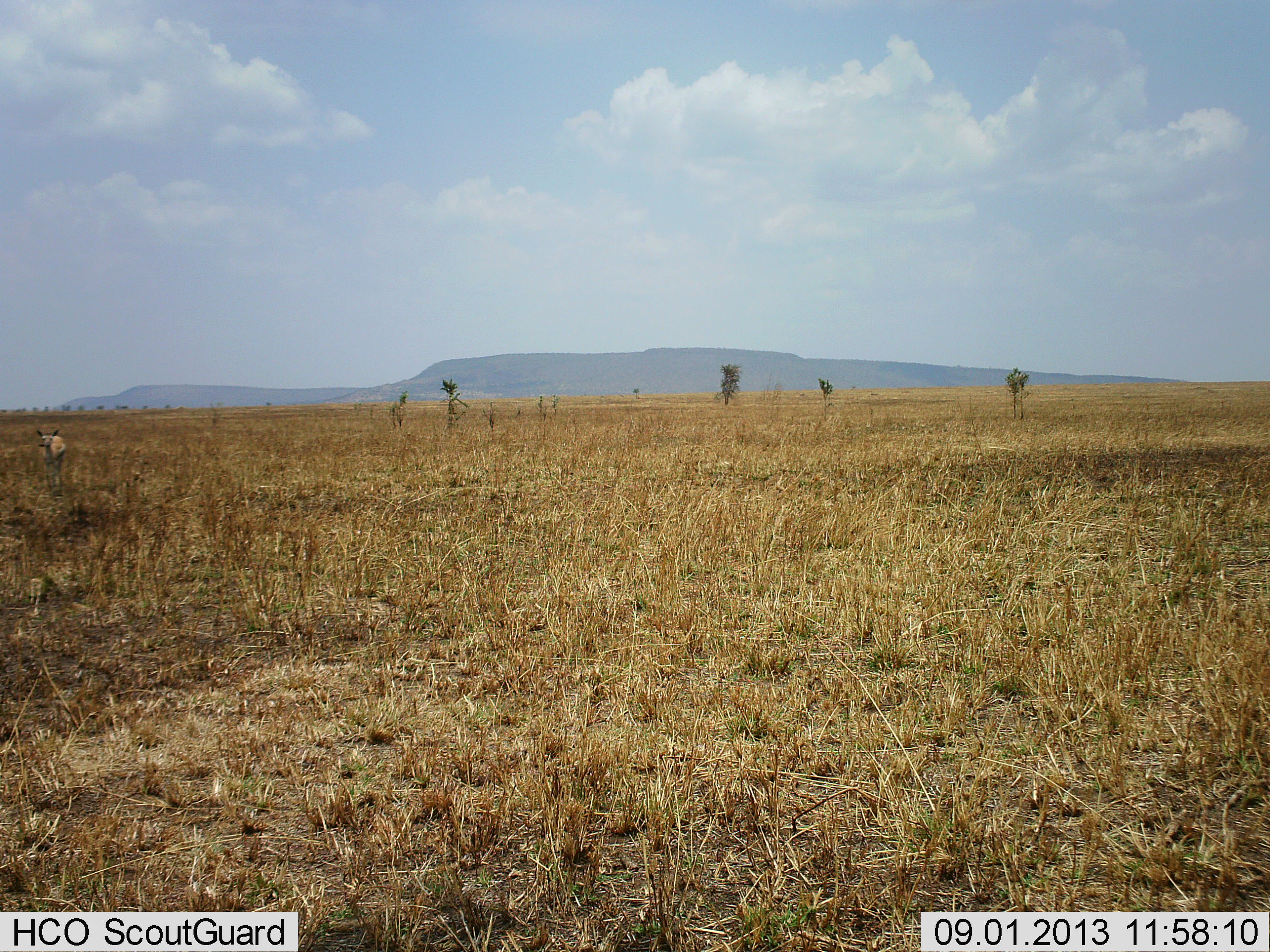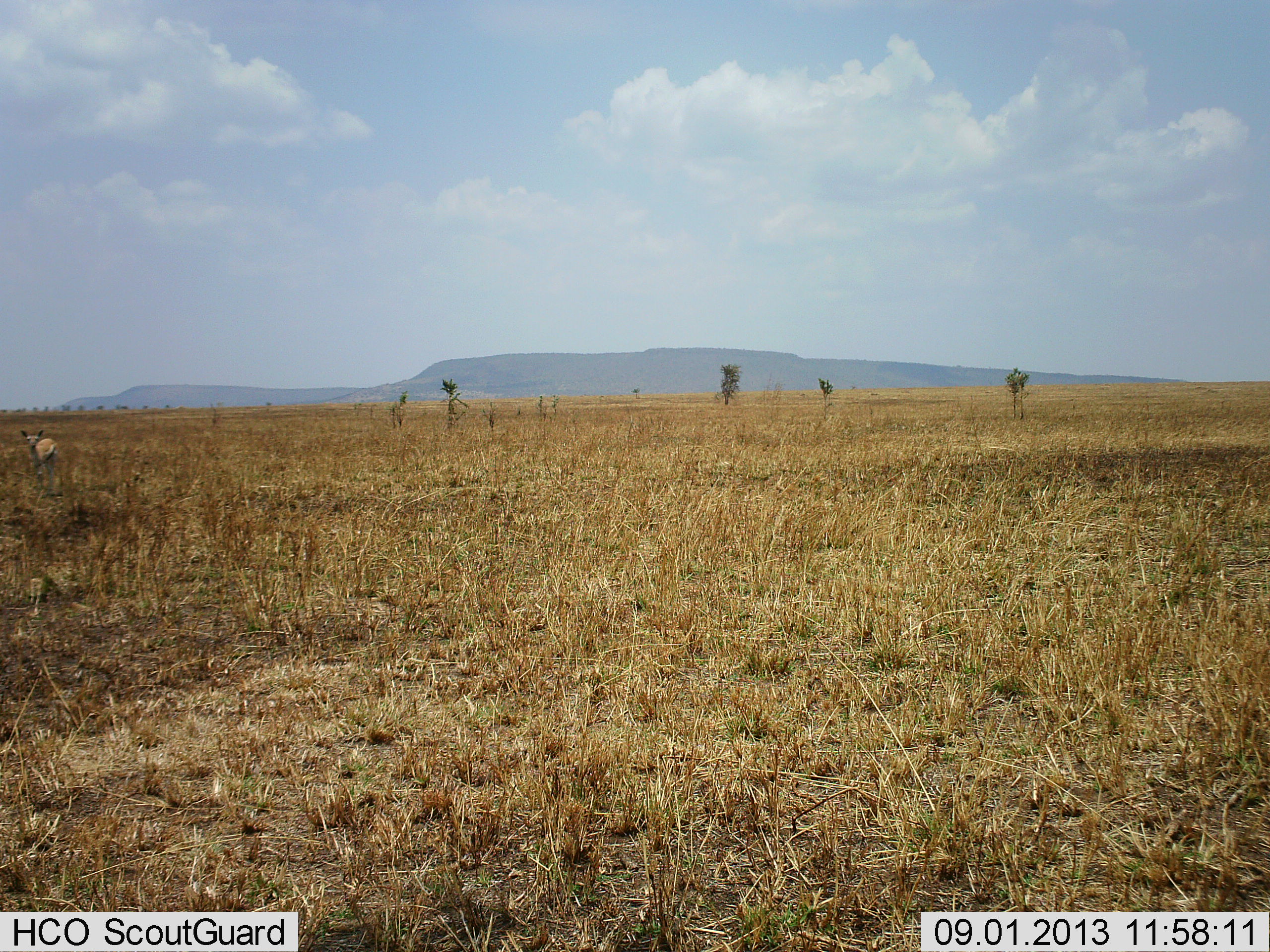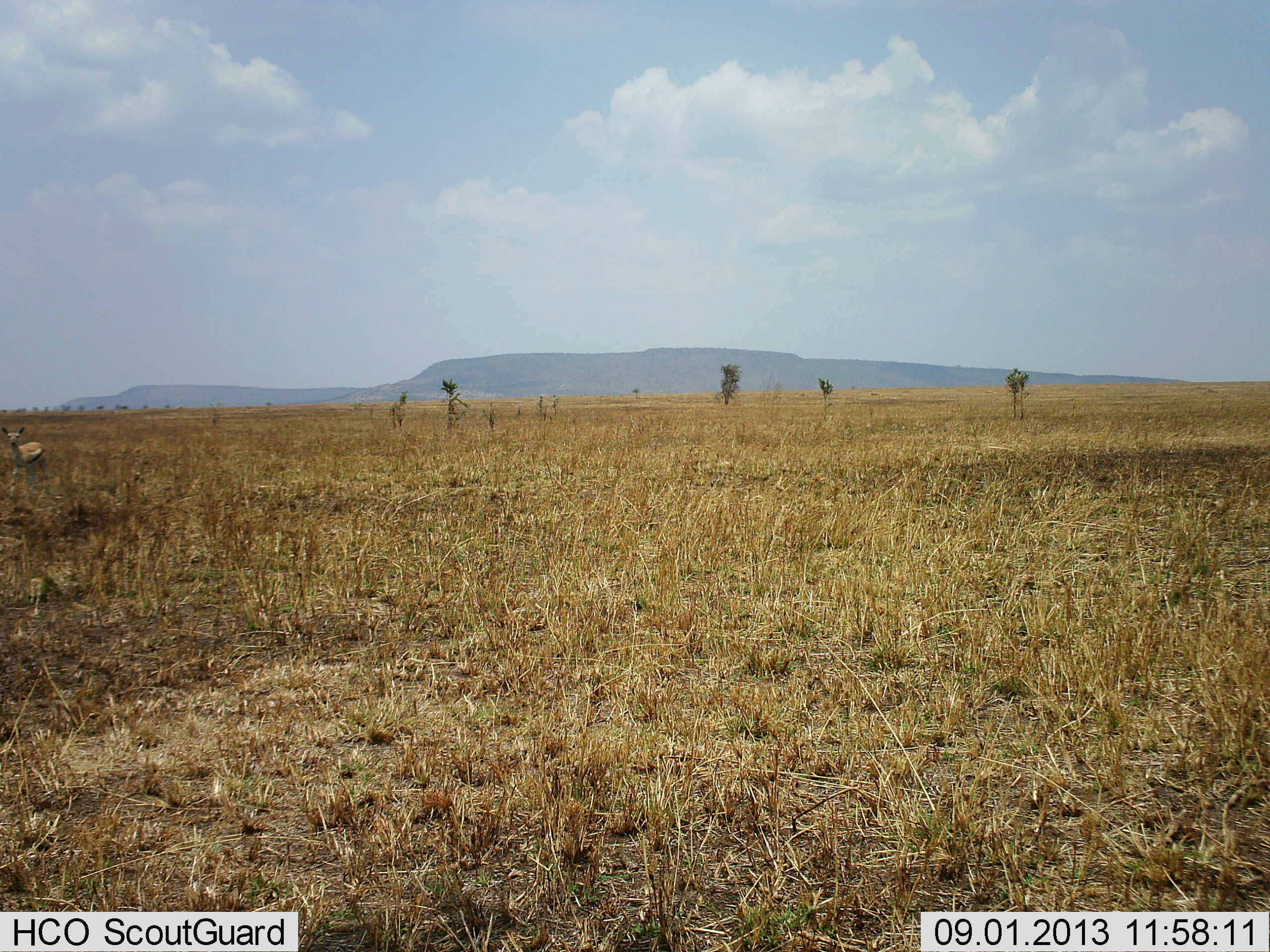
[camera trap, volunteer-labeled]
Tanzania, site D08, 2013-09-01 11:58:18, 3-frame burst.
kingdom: Animalia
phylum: Chordata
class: Mammalia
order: Artiodactyla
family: Bovidae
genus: Eudorcas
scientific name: Eudorcas thomsonii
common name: thomson's gazelle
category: gazellethomsons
Gazellethomsons (thomson's gazelle) (Eudorcas thomsonii), count 1. Behavior (volunteer vote fractions): standing 21%, resting 0%, moving 79%, interacting 0%. Young present (vote fraction): 0%. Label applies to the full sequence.